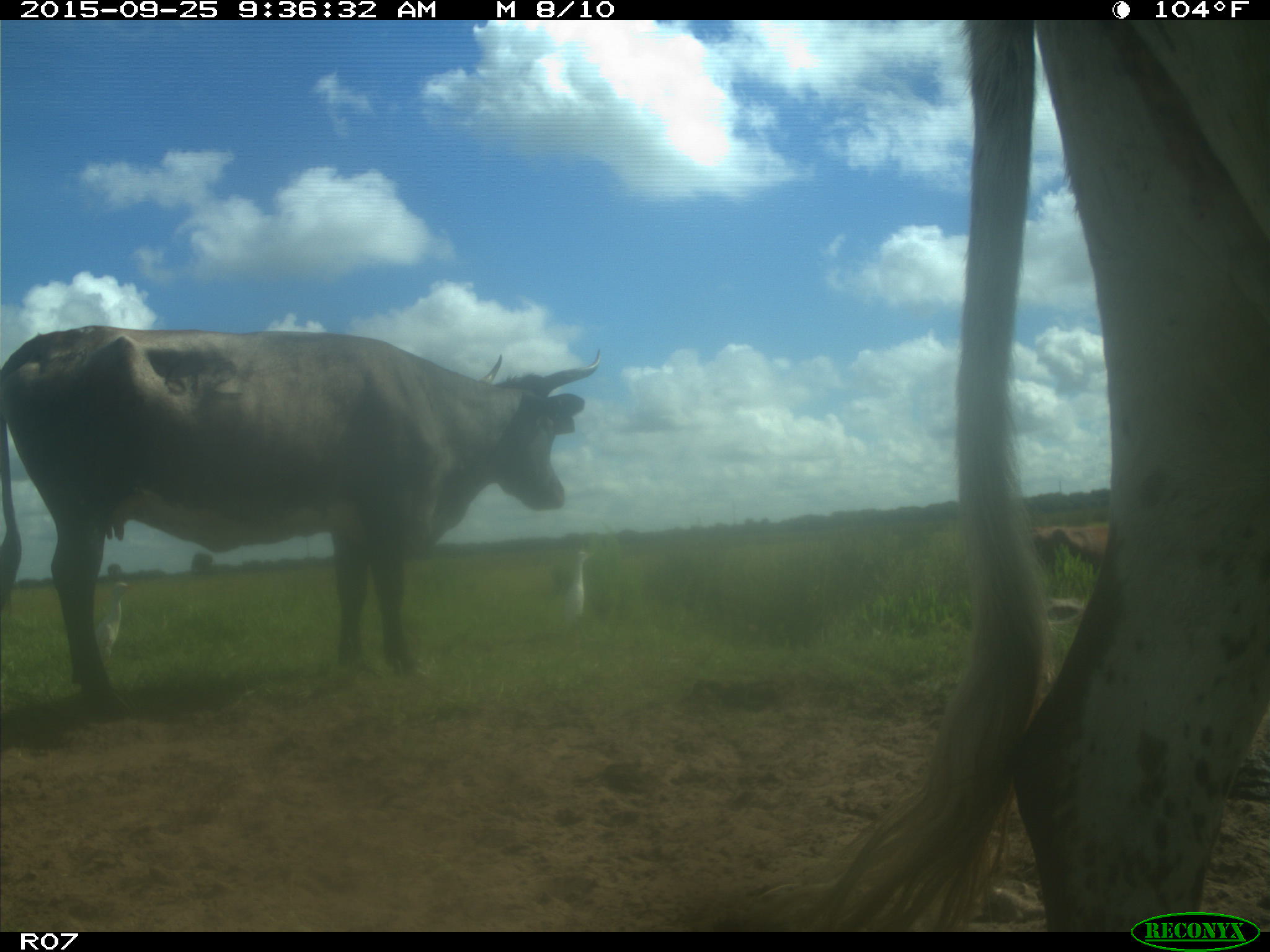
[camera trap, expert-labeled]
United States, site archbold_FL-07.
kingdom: Animalia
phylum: Chordata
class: Mammalia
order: Artiodactyla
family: Bovidae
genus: Bos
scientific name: Bos taurus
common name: domestic cow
Bos taurus (domestic cow).